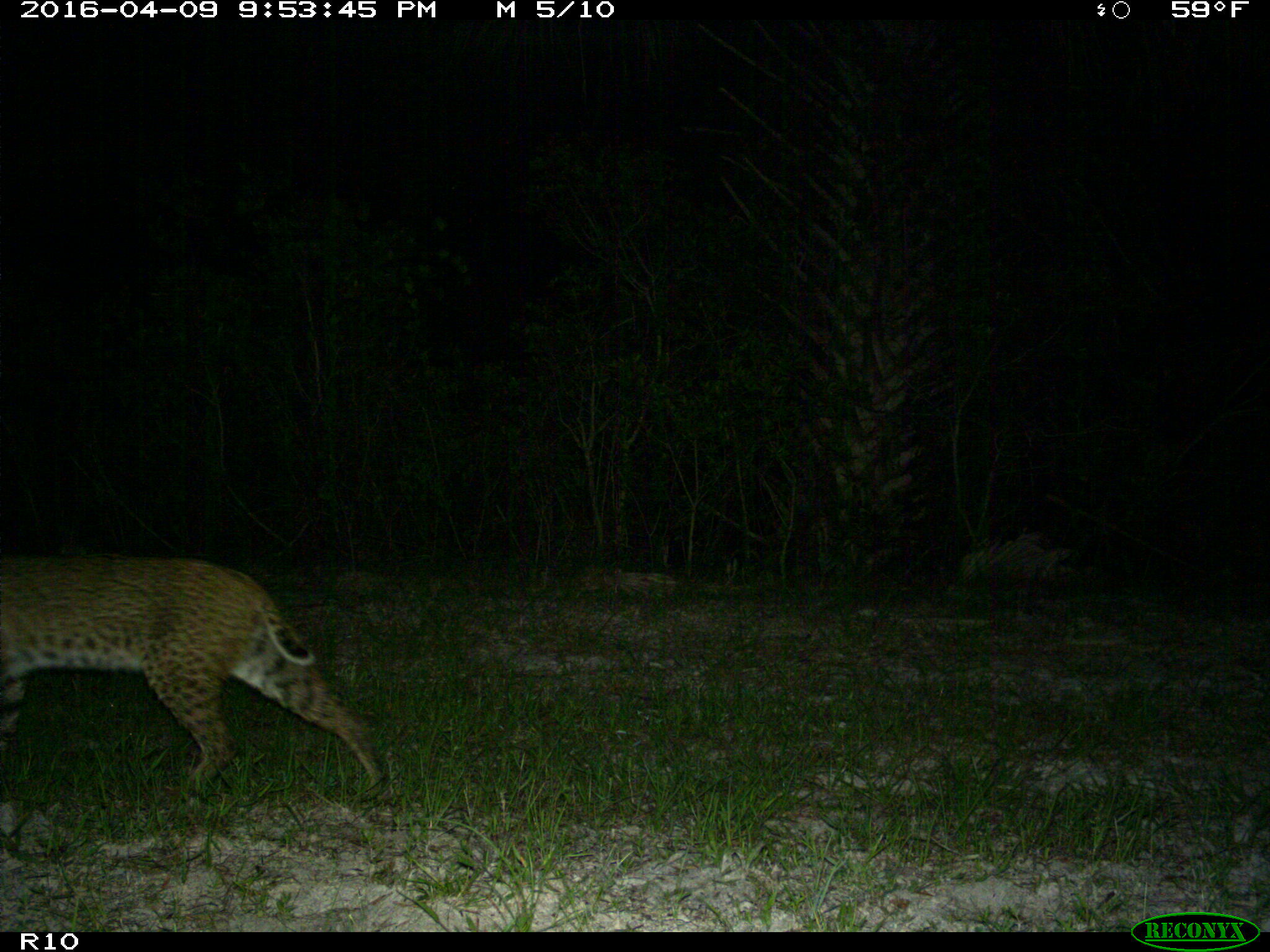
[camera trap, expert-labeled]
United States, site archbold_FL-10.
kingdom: Animalia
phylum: Chordata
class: Mammalia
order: Carnivora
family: Felidae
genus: Lynx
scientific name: Lynx rufus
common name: bobcat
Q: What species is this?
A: Lynx rufus (bobcat).